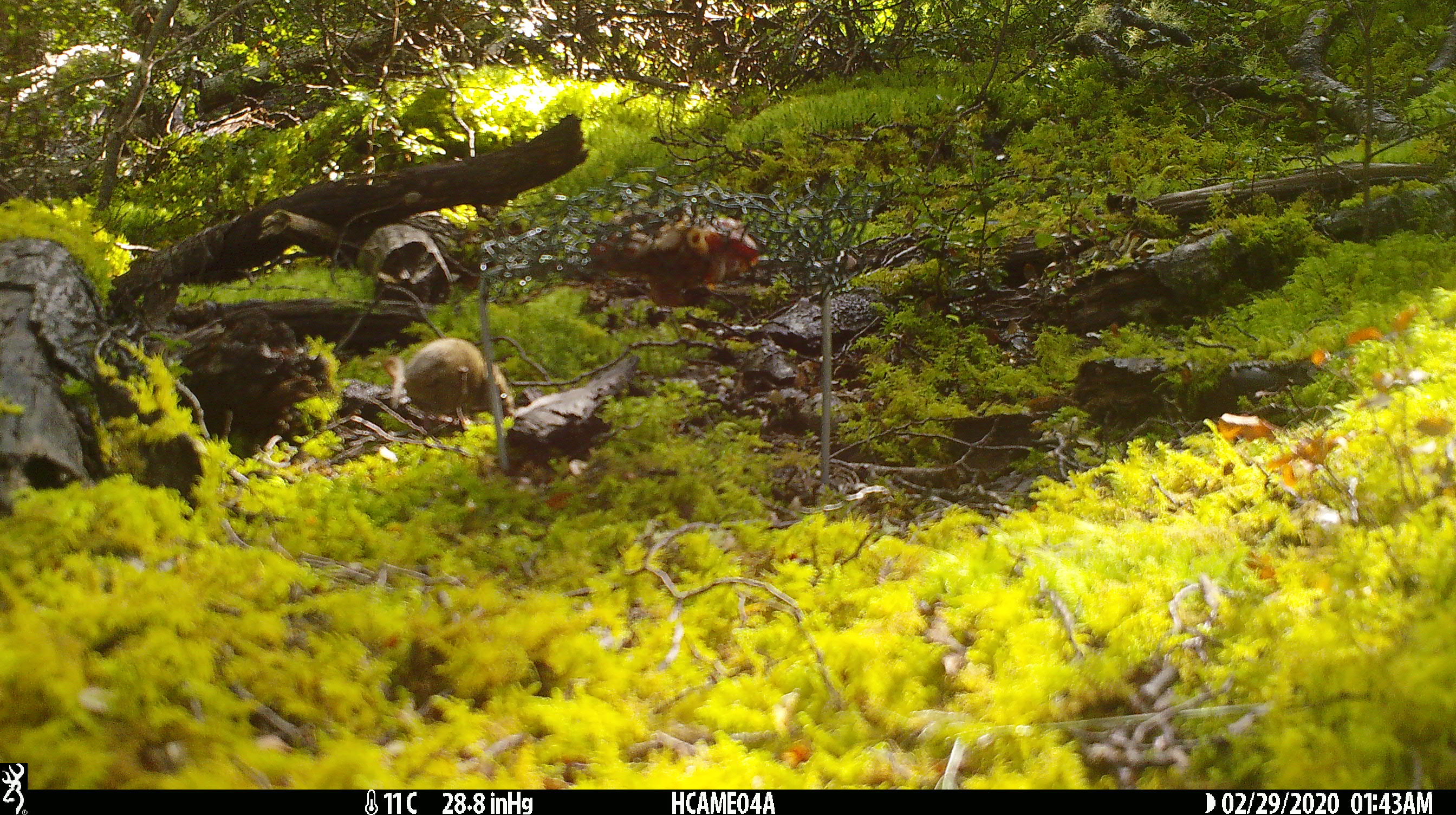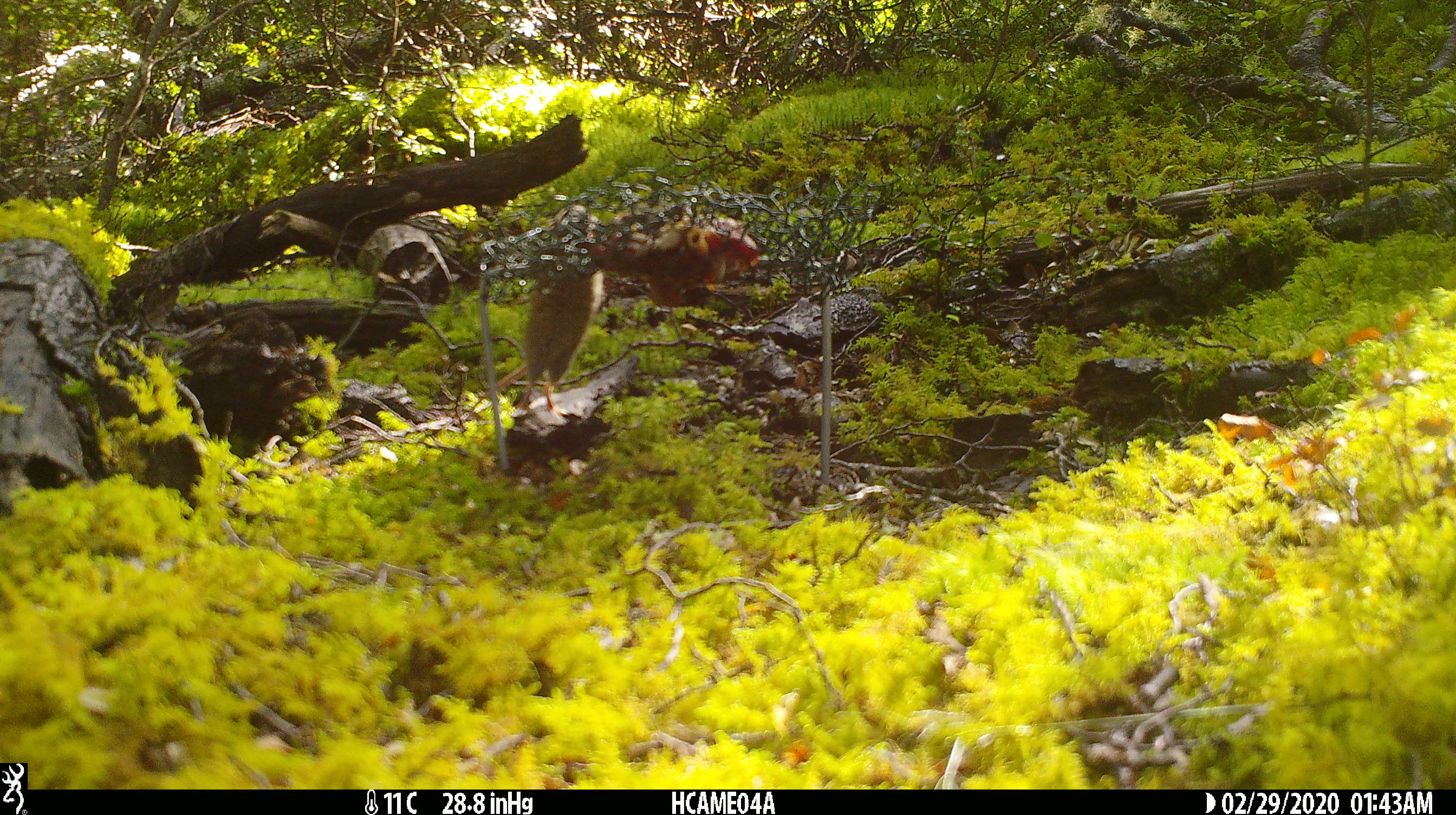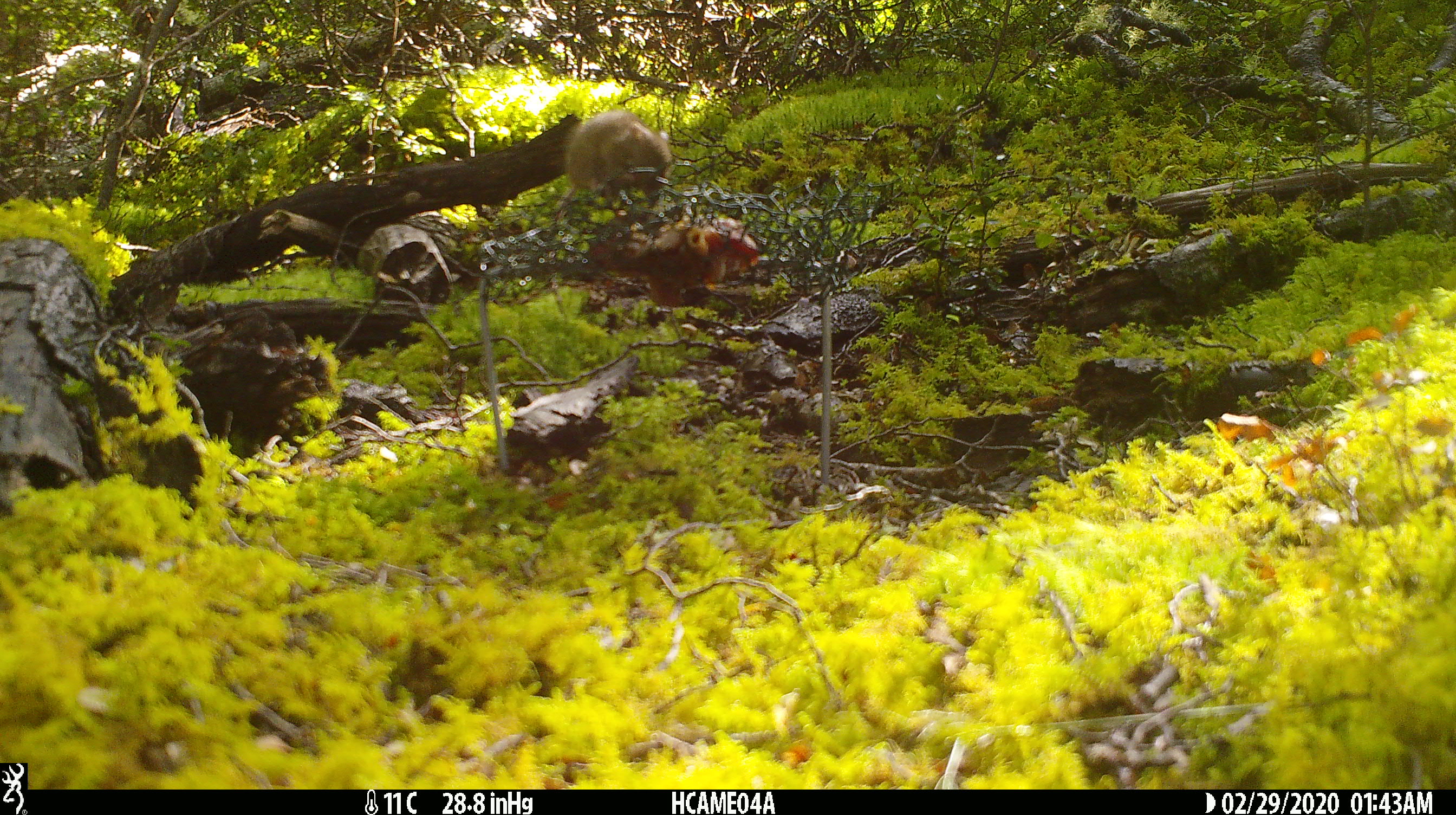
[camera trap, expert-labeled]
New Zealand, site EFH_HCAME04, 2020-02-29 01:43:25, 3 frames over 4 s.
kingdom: Animalia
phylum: Chordata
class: Mammalia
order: Rodentia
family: Muridae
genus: Mus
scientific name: Mus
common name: mouse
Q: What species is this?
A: Mouse (Mus).